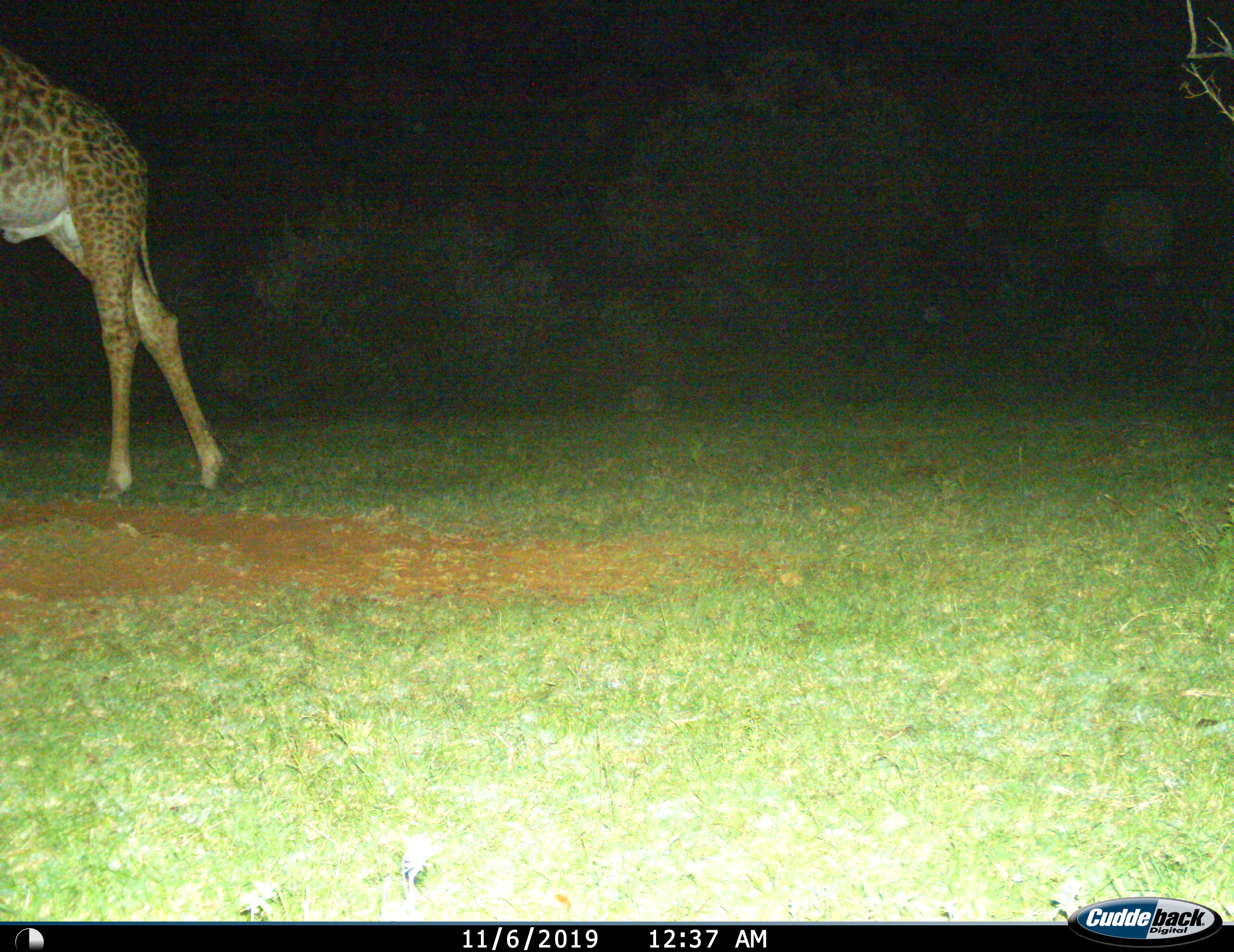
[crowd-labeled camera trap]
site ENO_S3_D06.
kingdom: Animalia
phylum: Chordata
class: Mammalia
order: Artiodactyla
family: Giraffidae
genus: Giraffa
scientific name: Giraffa camelopardalis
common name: giraffe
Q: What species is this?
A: Giraffe (Giraffa camelopardalis).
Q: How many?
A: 1.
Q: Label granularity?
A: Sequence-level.